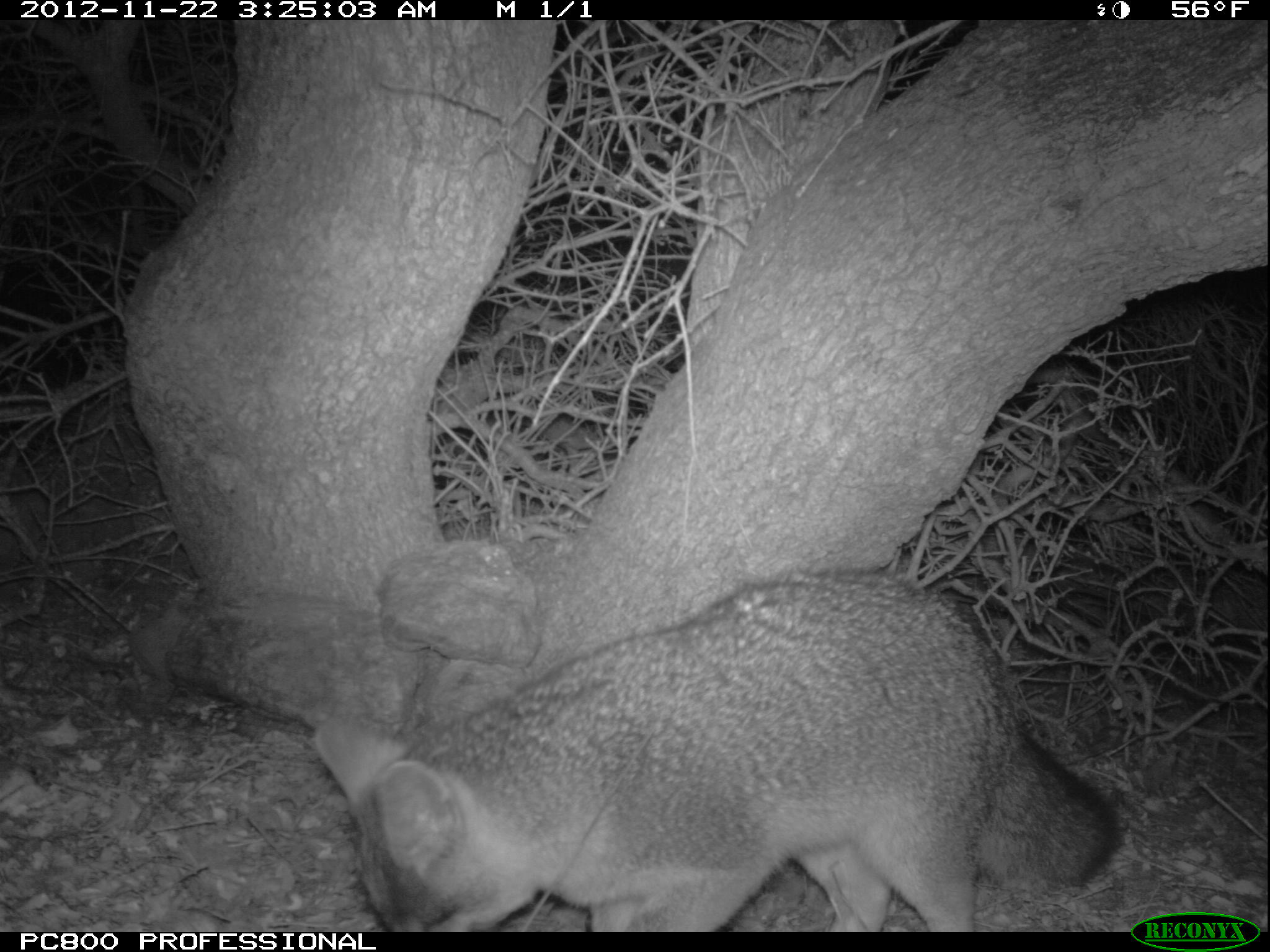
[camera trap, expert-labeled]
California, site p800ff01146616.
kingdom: Animalia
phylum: Chordata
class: Mammalia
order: Carnivora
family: Canidae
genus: Urocyon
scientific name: Urocyon littoralis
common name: island fox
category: fox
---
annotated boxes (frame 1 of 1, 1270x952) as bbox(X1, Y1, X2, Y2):
fox: bbox(312, 567, 1117, 929)